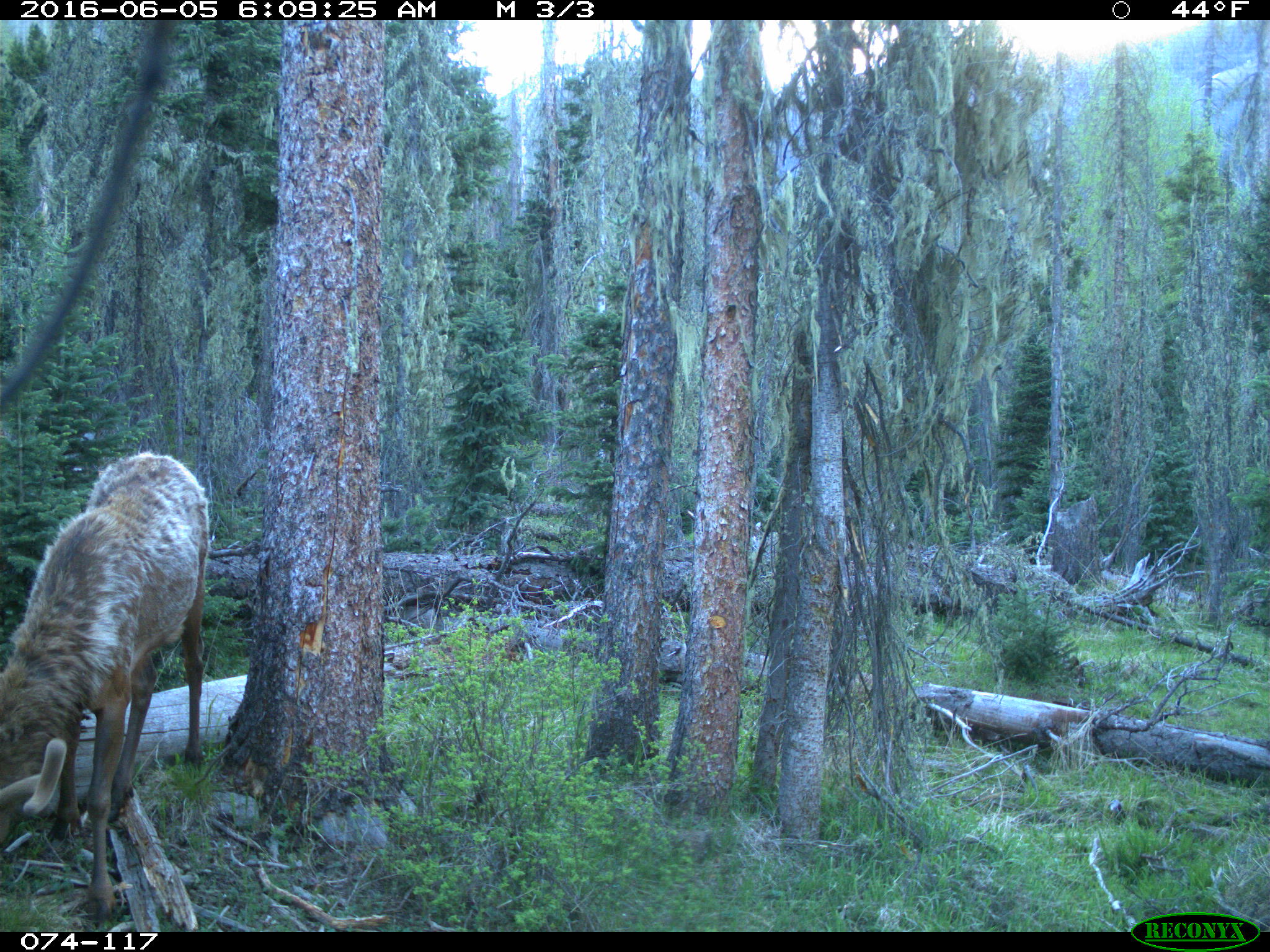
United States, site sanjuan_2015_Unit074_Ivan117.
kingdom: Animalia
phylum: Chordata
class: Mammalia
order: Artiodactyla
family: Cervidae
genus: Cervus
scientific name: Cervus elaphus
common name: red deer